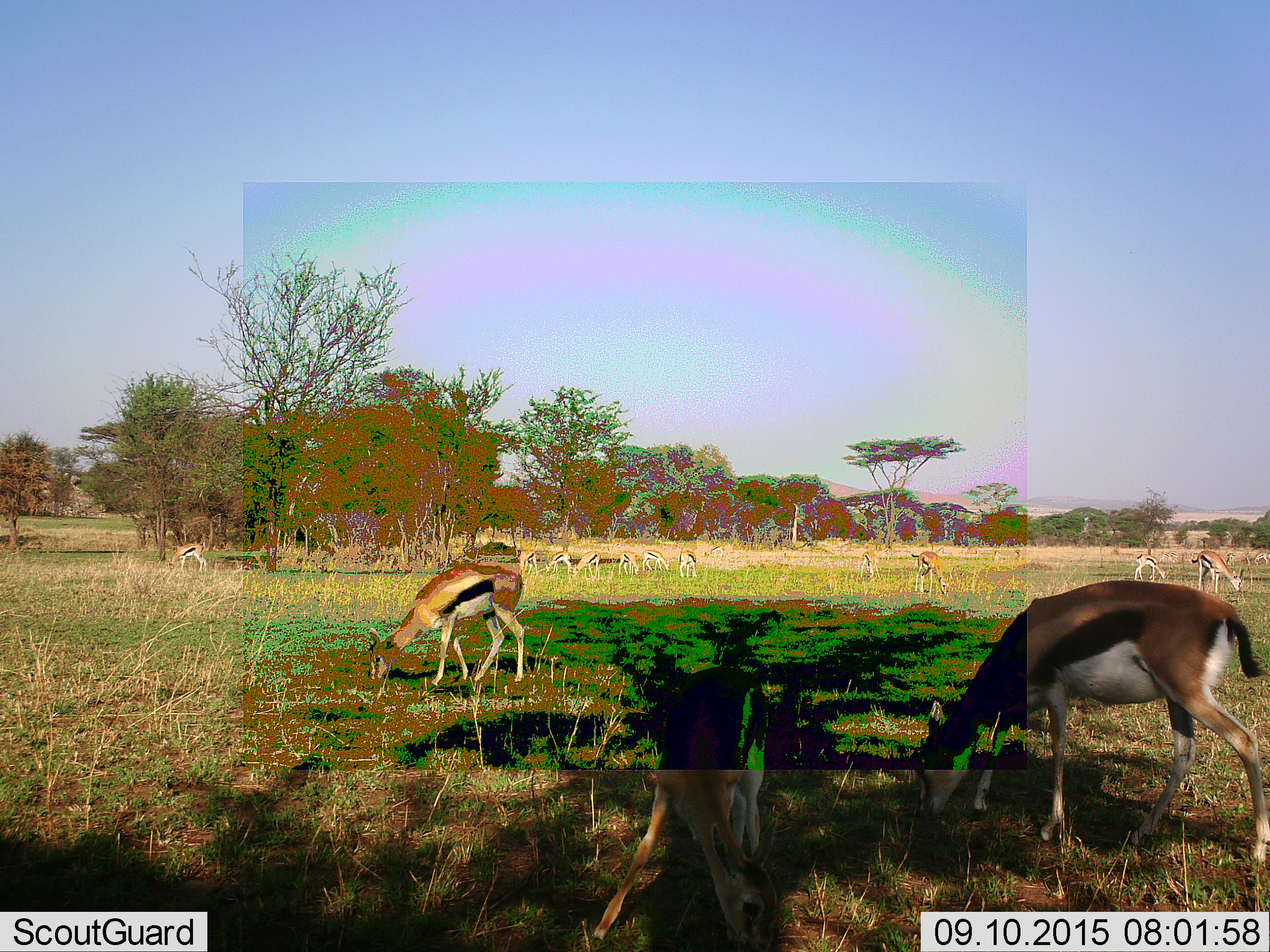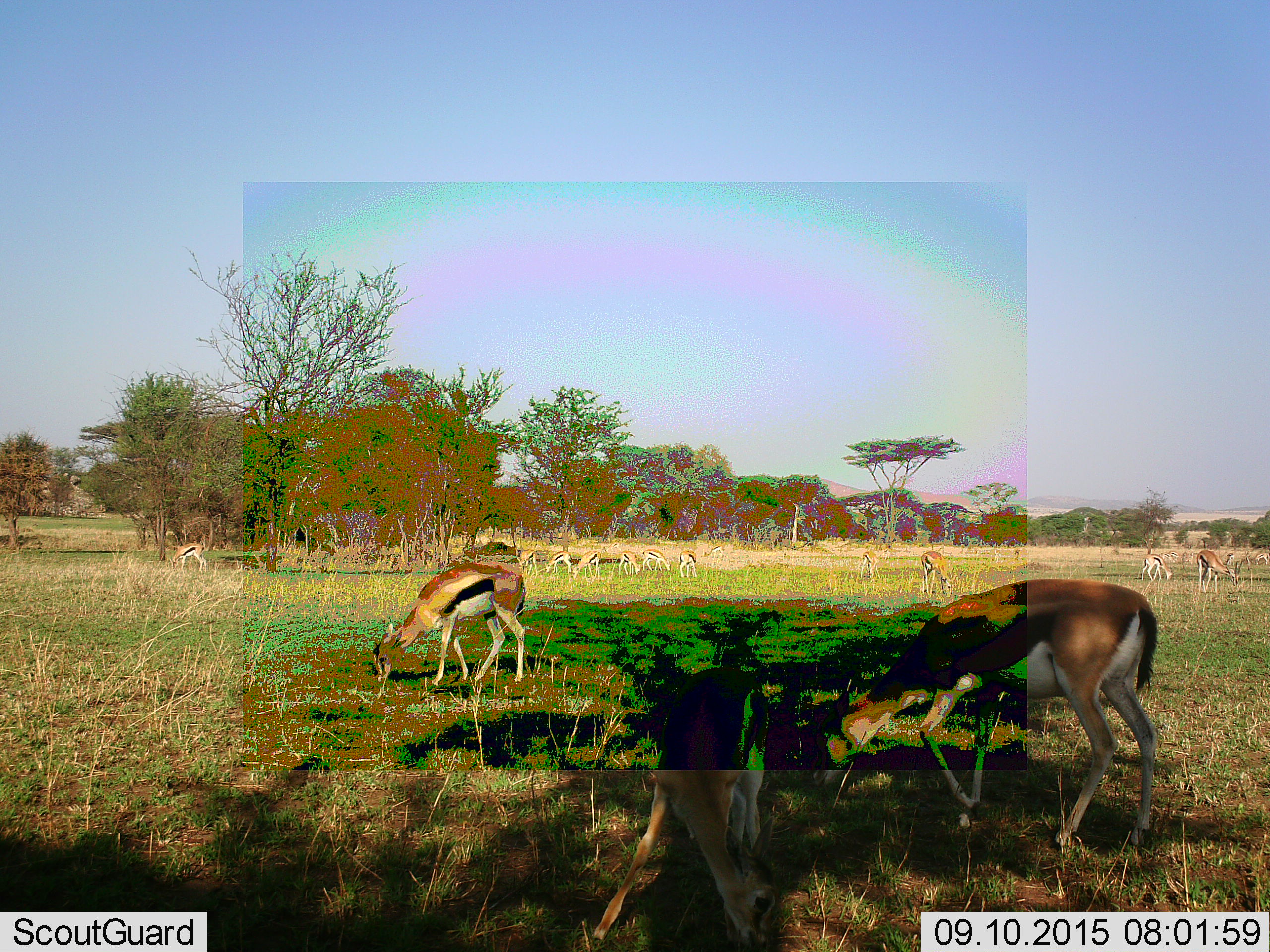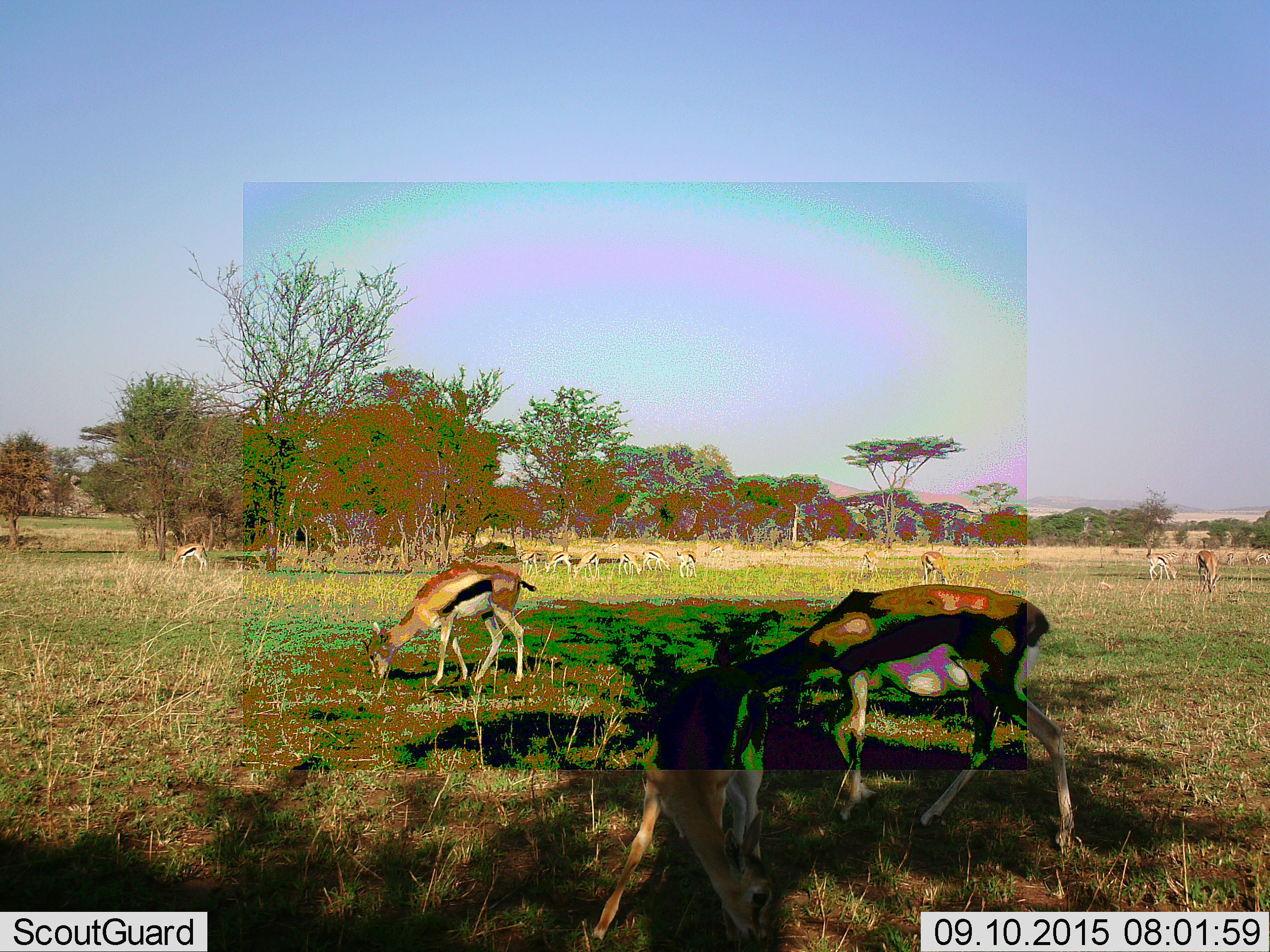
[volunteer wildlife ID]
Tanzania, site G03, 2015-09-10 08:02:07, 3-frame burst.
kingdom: Animalia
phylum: Chordata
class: Mammalia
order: Artiodactyla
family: Bovidae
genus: Eudorcas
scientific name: Eudorcas thomsonii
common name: thomson's gazelle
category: gazellethomsons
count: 11-50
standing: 44%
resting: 0%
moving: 33%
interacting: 0%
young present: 33%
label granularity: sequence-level